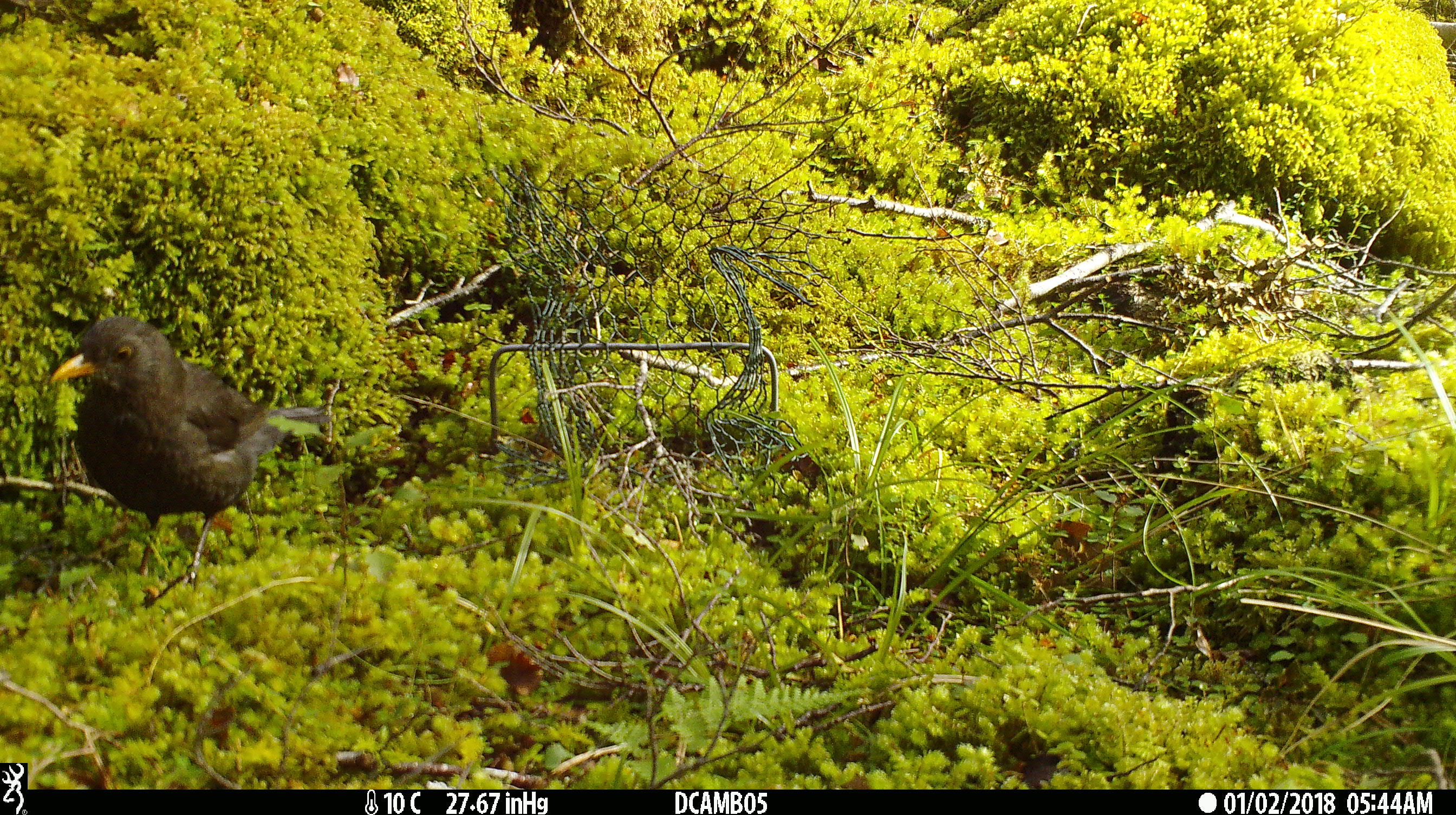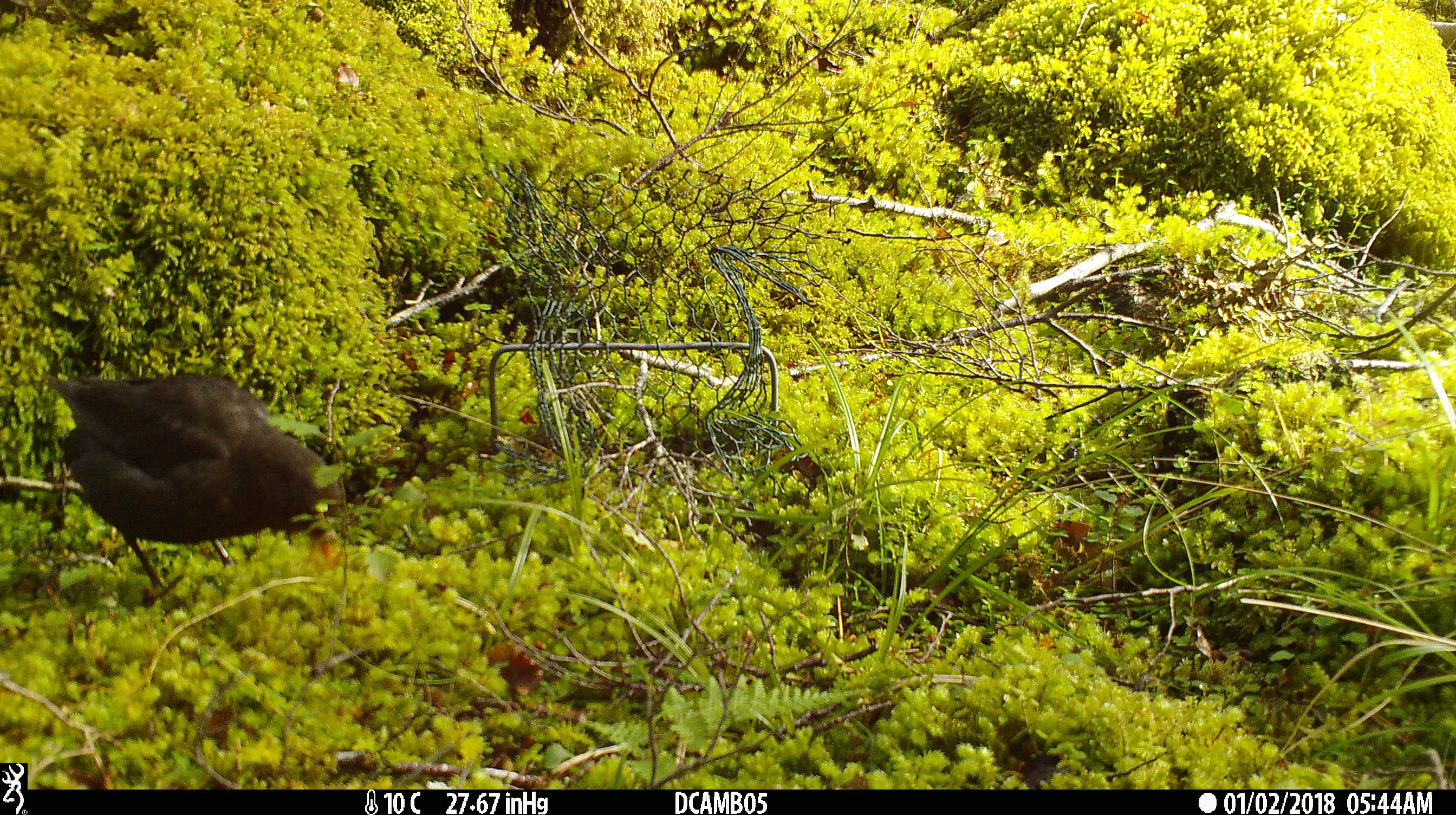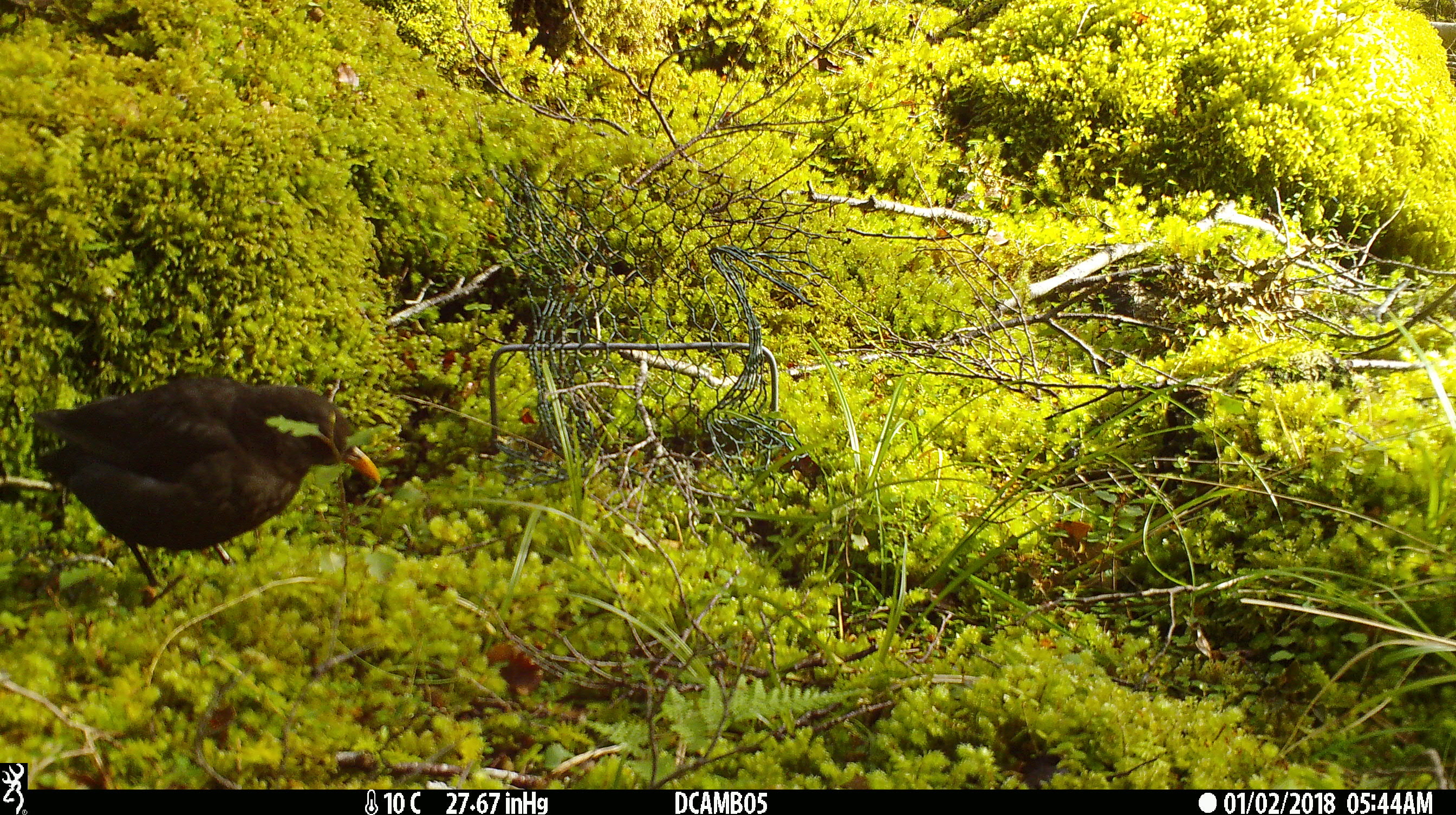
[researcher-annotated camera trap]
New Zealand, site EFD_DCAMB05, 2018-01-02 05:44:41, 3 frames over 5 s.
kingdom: Animalia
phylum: Chordata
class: Aves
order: Passeriformes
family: Turdidae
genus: Turdus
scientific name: Turdus merula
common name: eurasian blackbird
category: blackbird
Blackbird (eurasian blackbird) (Turdus merula).